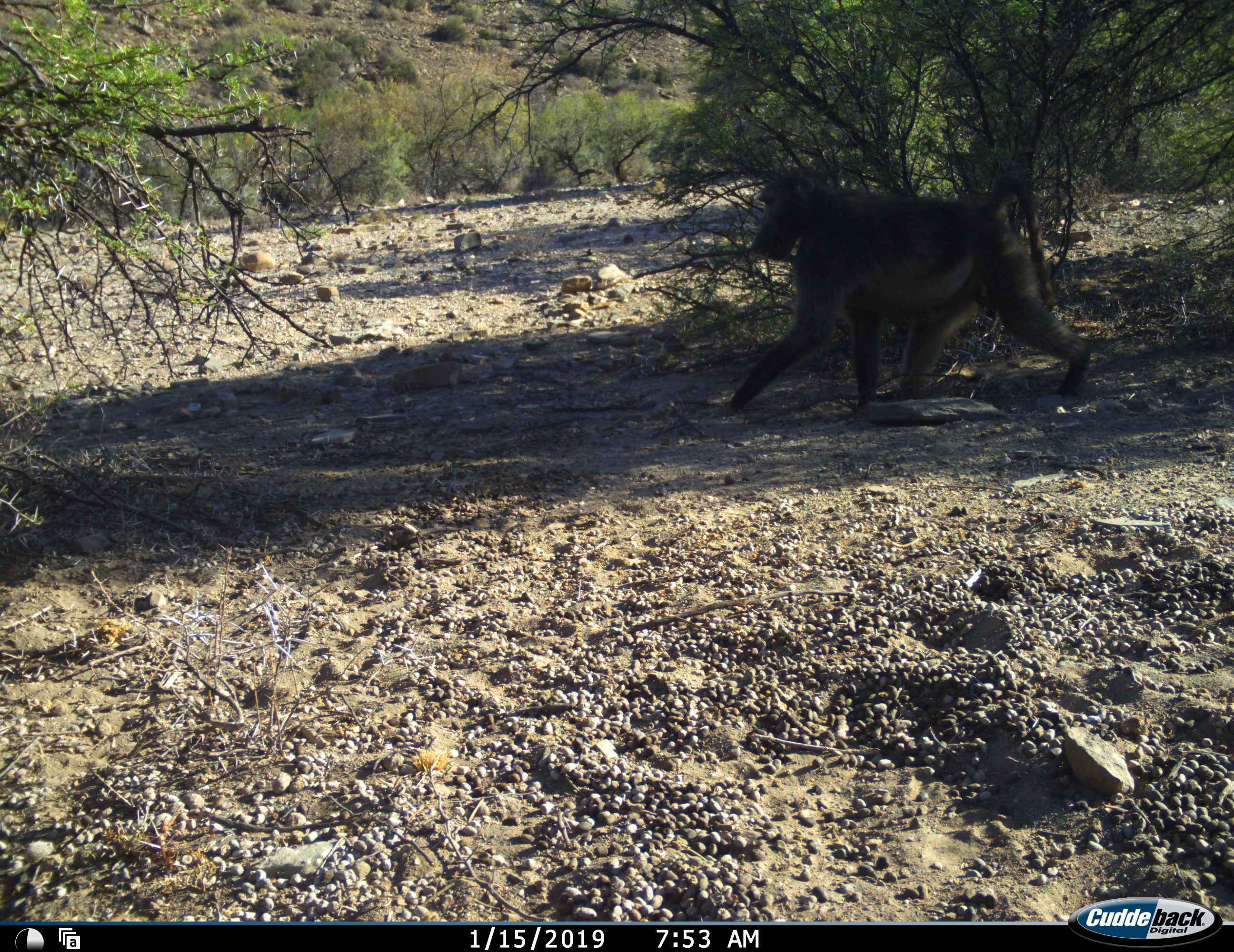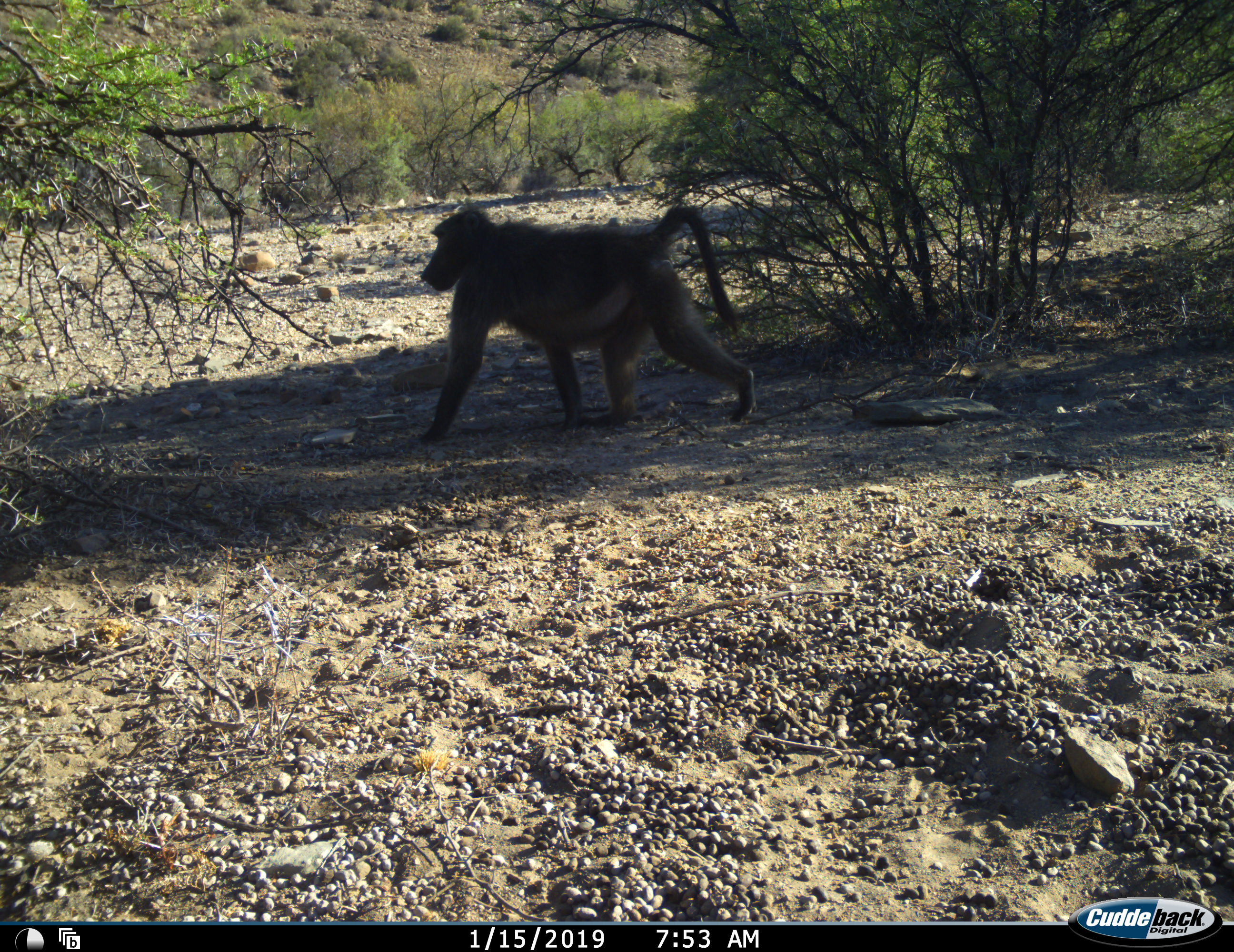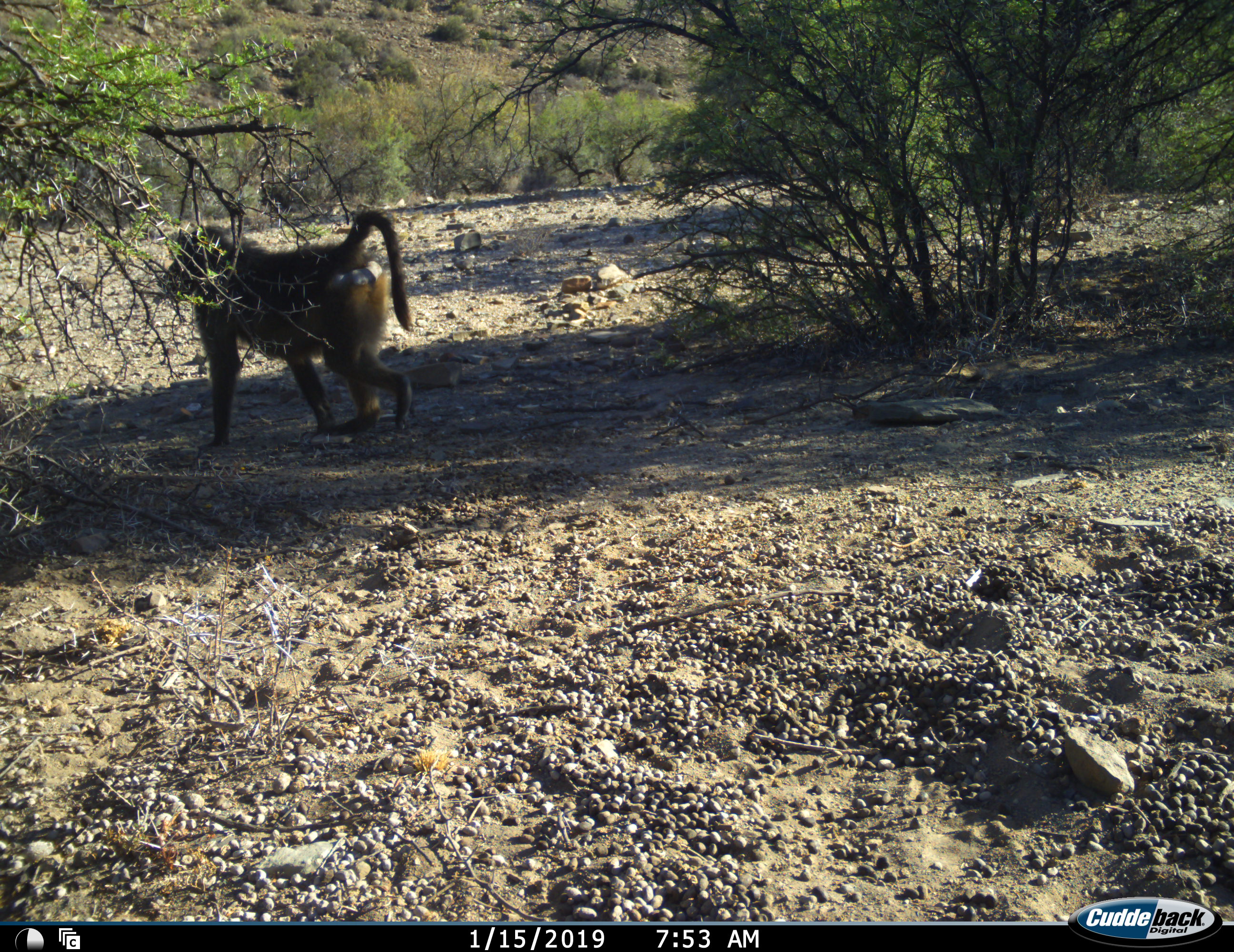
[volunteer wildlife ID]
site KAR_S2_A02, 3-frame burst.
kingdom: Animalia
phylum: Chordata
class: Mammalia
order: Primates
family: Cercopithecidae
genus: Papio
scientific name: Papio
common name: baboon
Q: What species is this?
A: Baboon (Papio).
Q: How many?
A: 1.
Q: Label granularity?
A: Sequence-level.